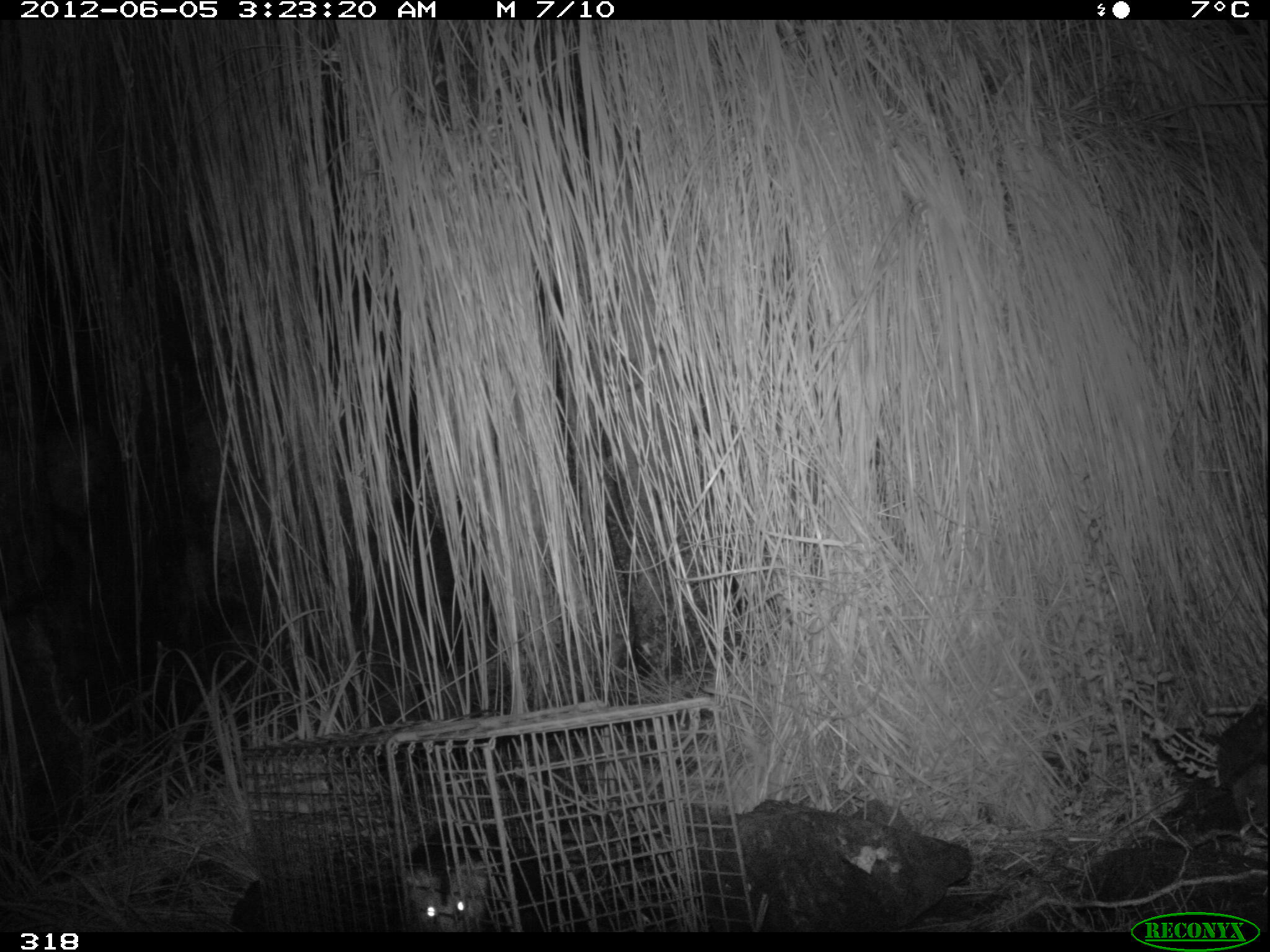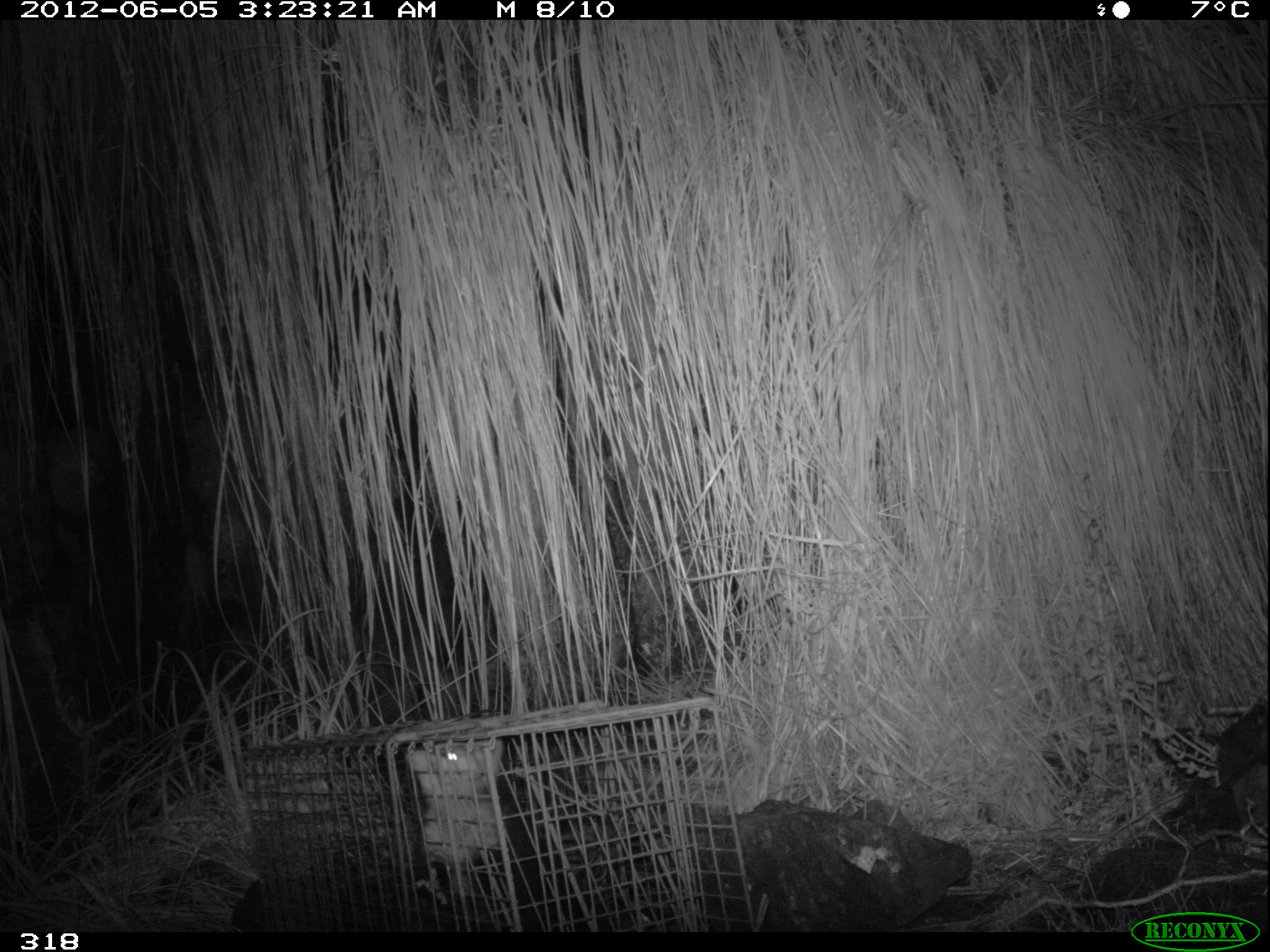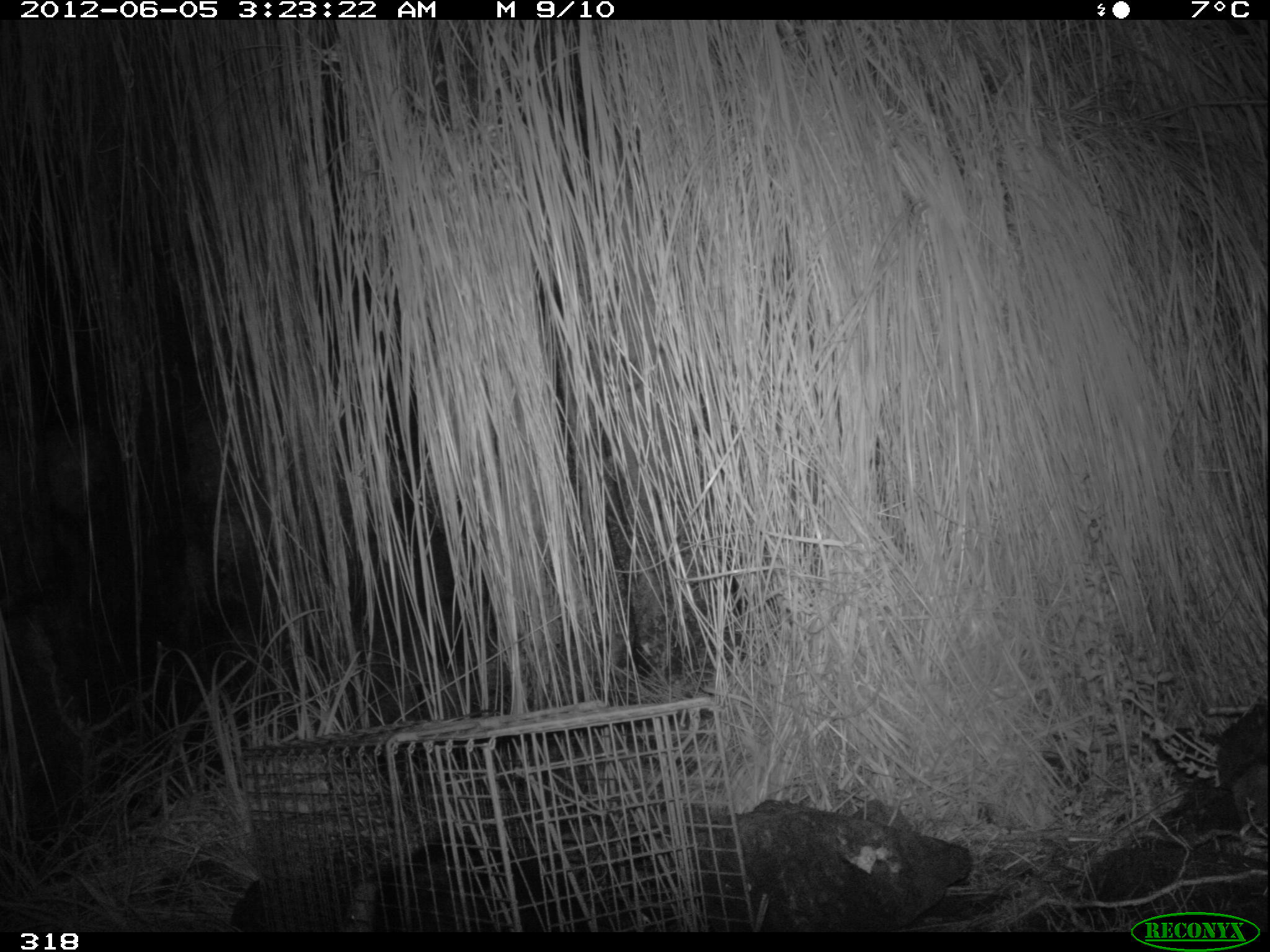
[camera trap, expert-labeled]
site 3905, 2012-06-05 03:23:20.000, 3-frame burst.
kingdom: Animalia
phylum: Chordata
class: Mammalia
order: Didelphimorphia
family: Didelphidae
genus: Didelphis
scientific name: Didelphis pernigra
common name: andean white-eared opossum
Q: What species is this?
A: Didelphis pernigra (andean white-eared opossum).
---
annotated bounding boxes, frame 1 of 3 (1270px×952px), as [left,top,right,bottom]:
didelphis pernigra: [396,814,562,930]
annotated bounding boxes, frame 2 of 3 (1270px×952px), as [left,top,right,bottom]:
didelphis pernigra: [407,737,610,932]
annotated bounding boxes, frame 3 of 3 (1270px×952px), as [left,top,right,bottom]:
didelphis pernigra: [336,831,632,932]